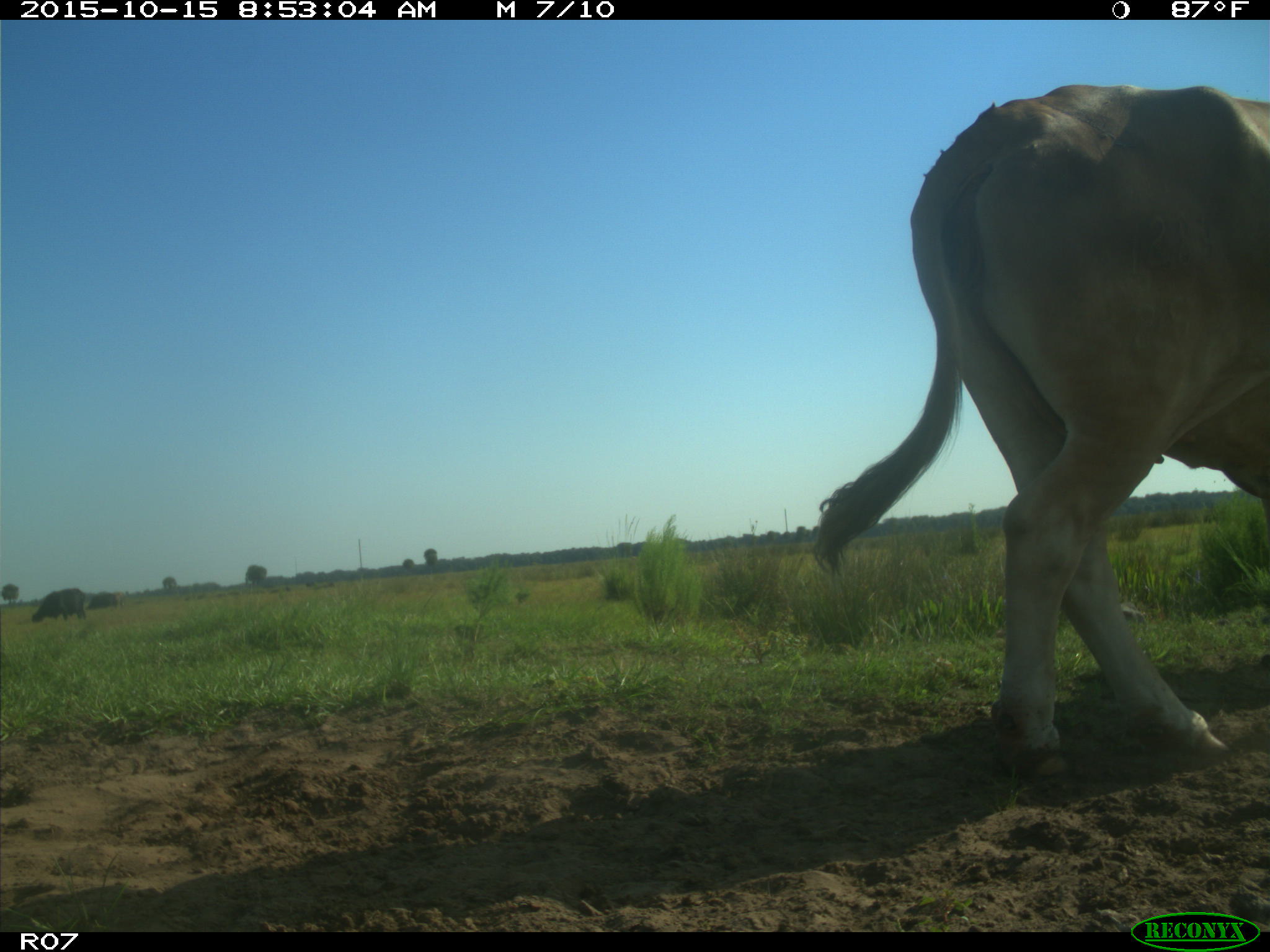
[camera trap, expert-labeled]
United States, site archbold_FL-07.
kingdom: Animalia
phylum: Chordata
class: Mammalia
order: Artiodactyla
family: Bovidae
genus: Bos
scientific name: Bos taurus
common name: domestic cow